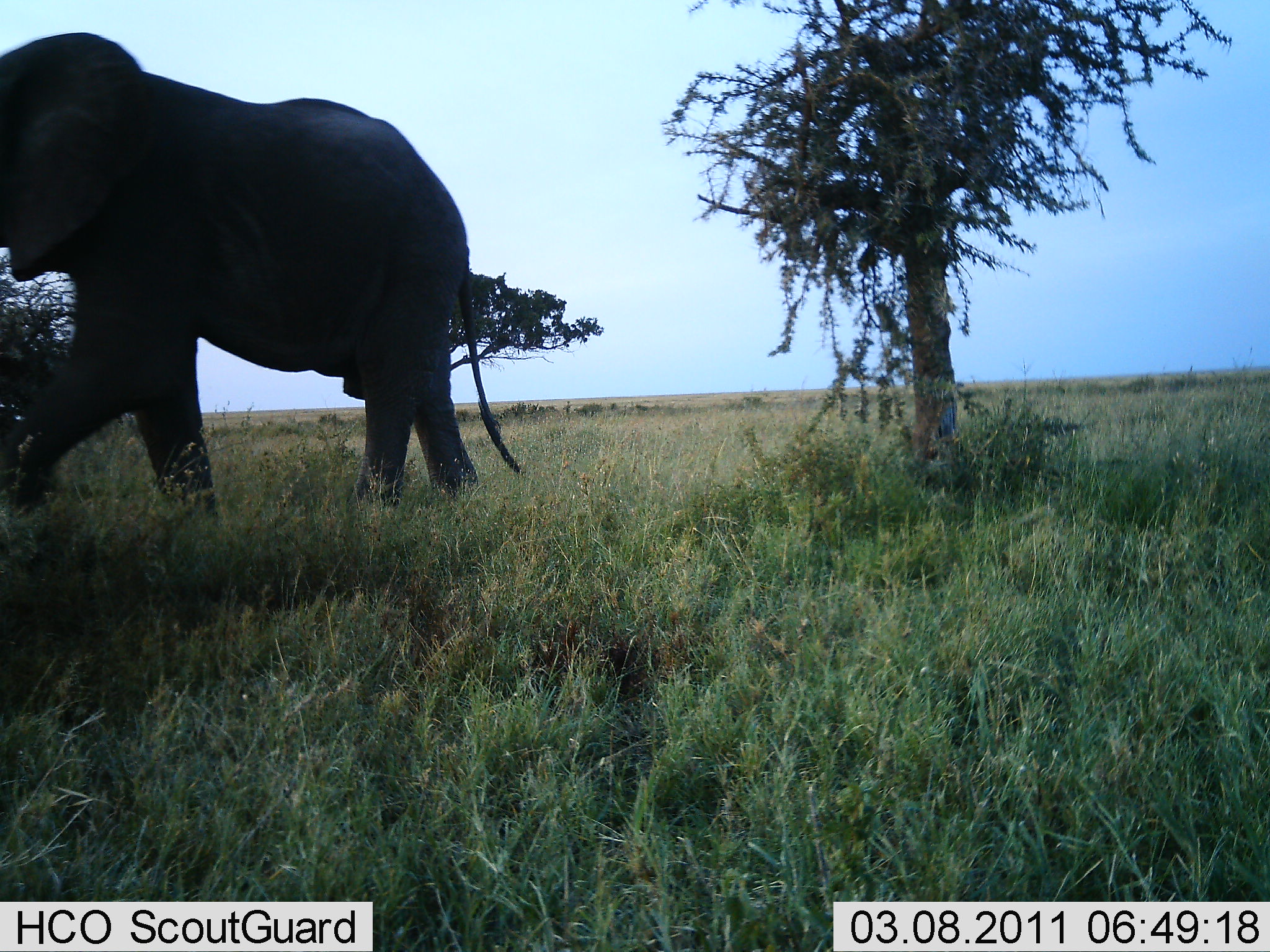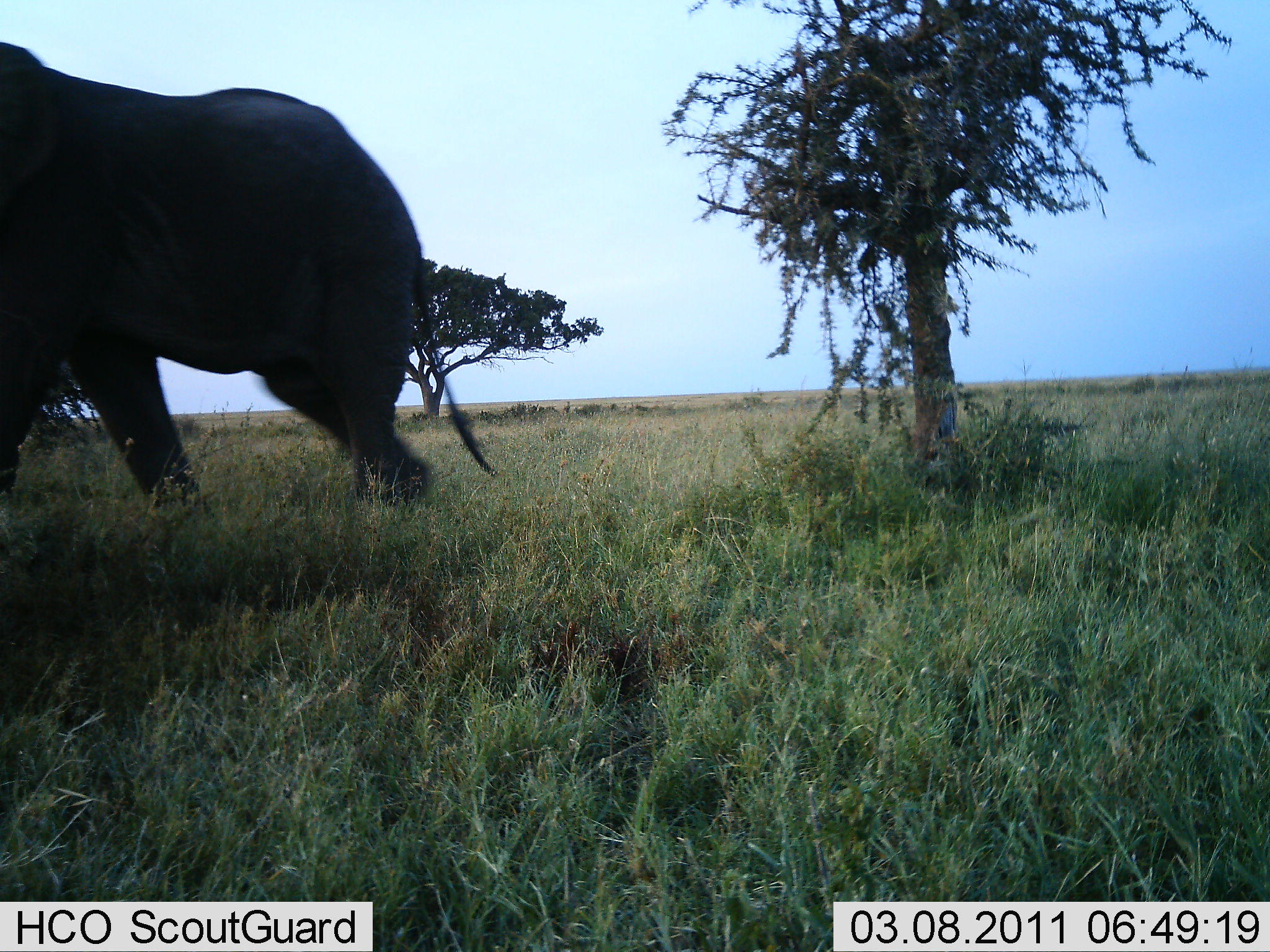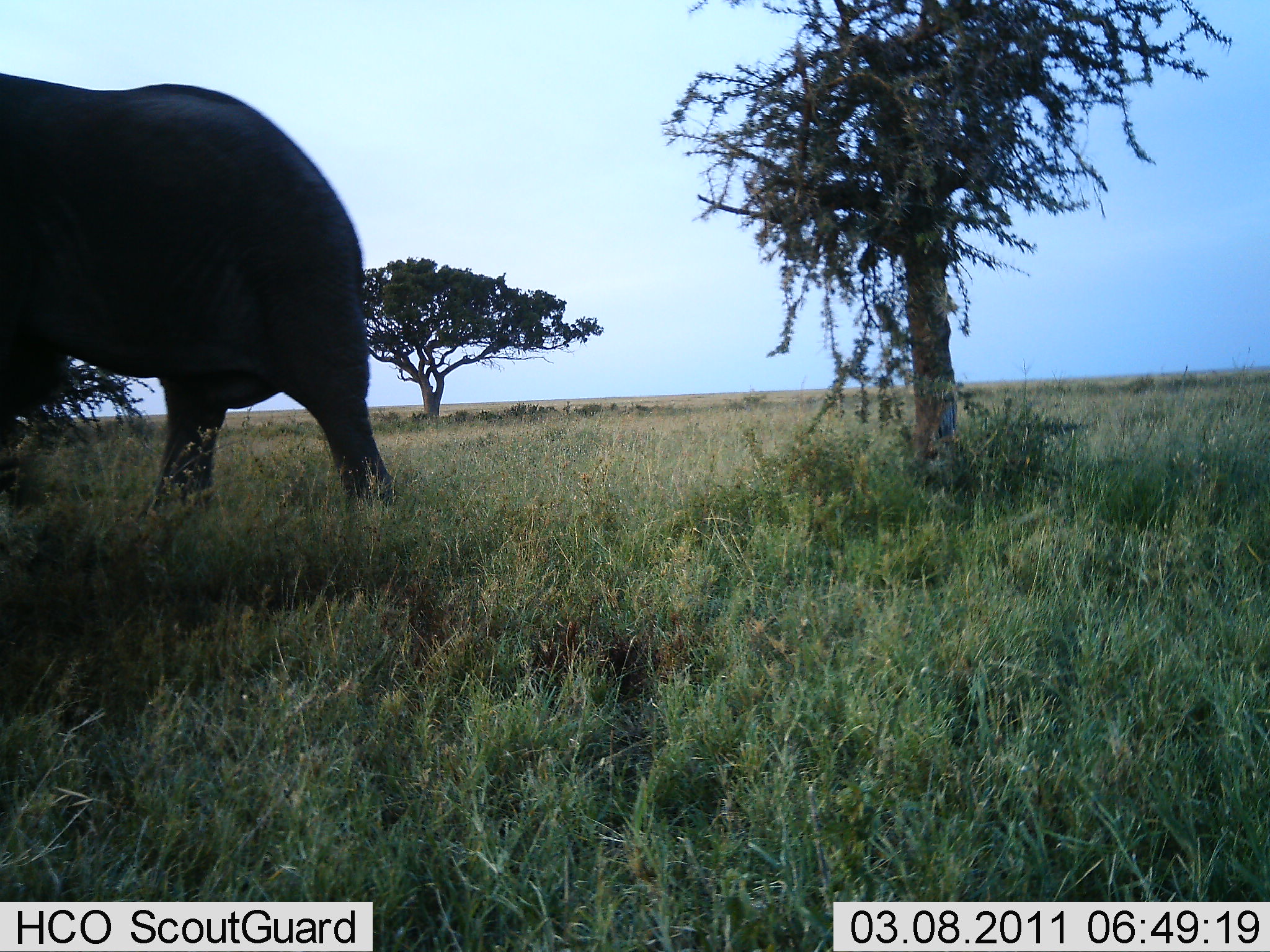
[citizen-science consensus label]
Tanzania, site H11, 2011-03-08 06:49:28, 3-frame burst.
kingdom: Animalia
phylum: Chordata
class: Mammalia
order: Proboscidea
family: Elephantidae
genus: Loxodonta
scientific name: Loxodonta africana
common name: african bush elephant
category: elephant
Elephant (african bush elephant) (Loxodonta africana), count 1. Behavior (volunteer vote fractions): standing 0%, resting 0%, moving 100%, interacting 0%. Young present (vote fraction): 0%. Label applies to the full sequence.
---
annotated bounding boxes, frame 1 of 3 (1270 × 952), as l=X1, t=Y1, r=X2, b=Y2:
animal: l=2, t=32, r=526, b=519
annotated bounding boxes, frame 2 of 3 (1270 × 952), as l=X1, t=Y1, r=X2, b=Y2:
animal: l=0, t=42, r=494, b=513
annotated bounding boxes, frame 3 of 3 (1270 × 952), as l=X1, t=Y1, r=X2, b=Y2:
animal: l=5, t=61, r=398, b=507